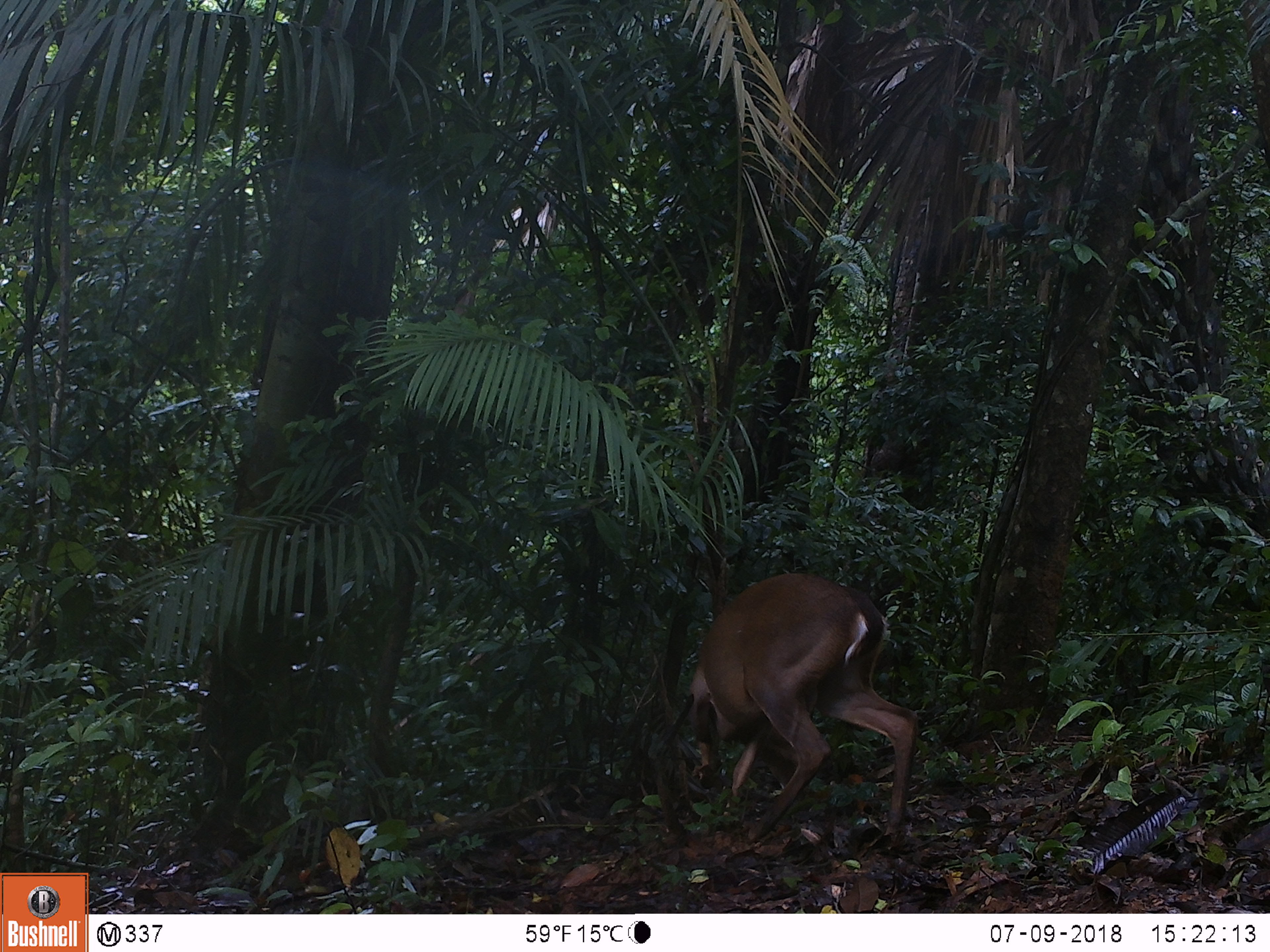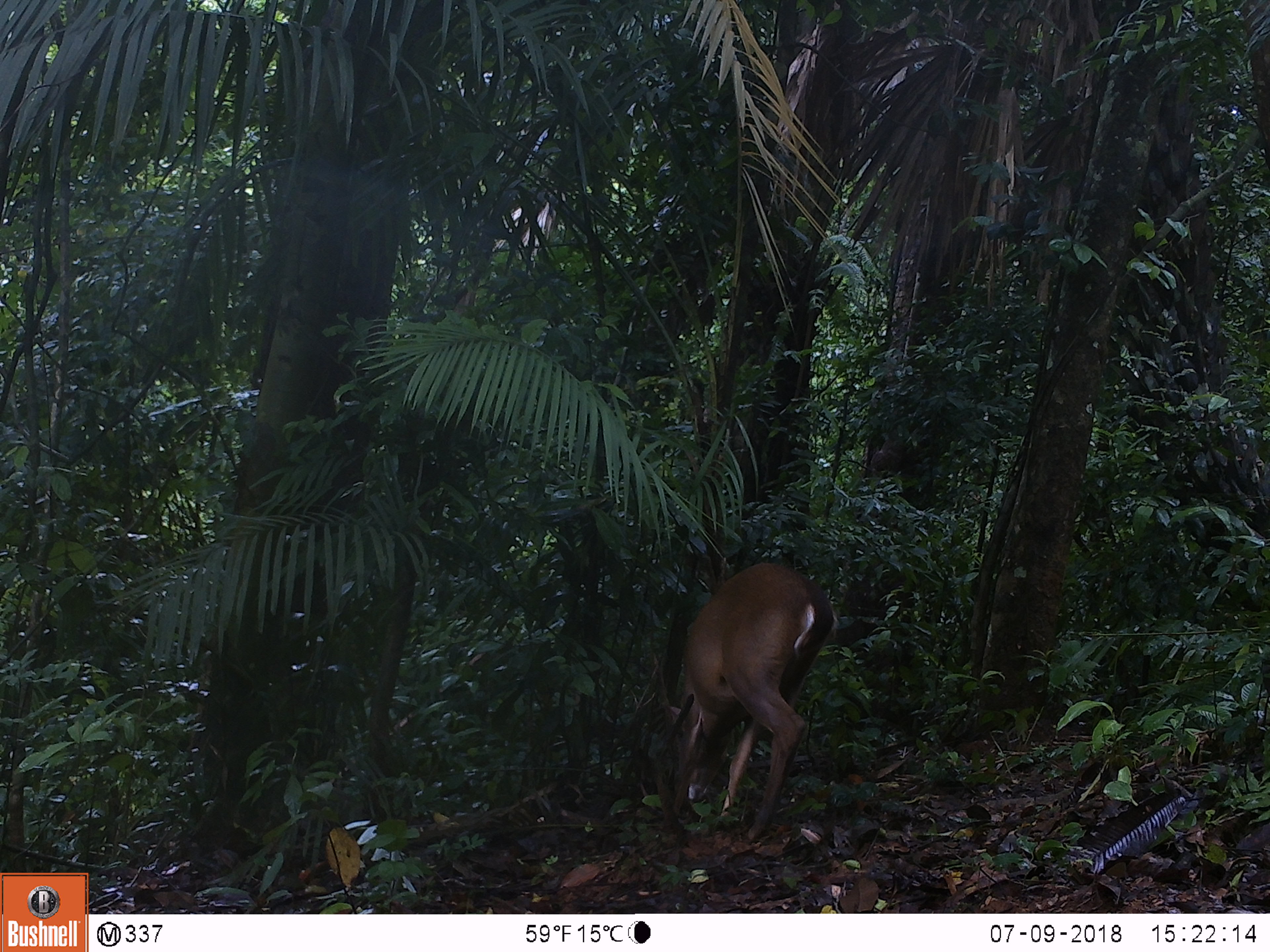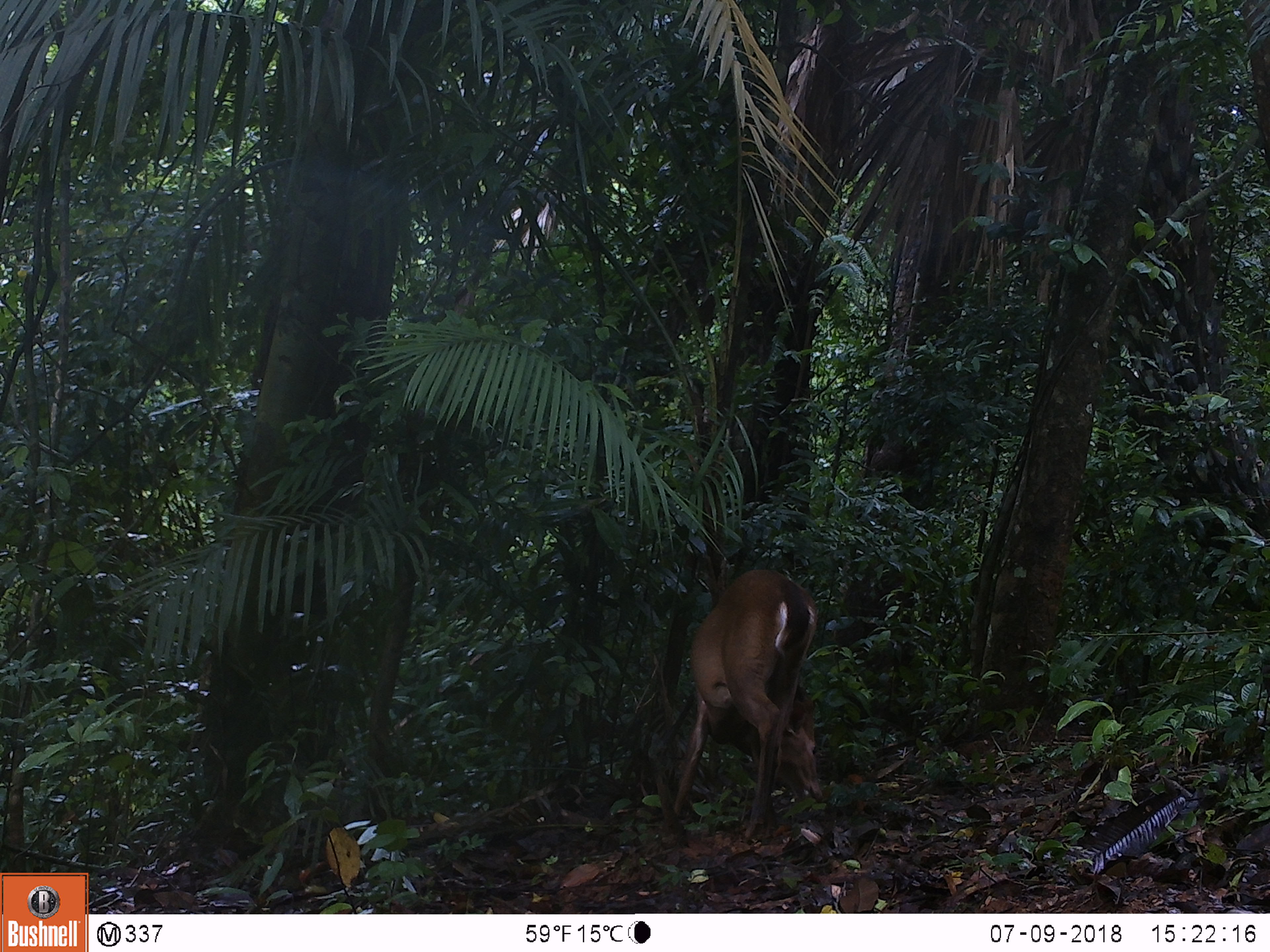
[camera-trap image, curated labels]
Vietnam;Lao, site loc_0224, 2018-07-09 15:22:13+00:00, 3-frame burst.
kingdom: Animalia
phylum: Chordata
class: Mammalia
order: Artiodactyla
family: Cervidae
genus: Muntiacus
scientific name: Muntiacus vuquangensis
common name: large-antlered muntjac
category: large antlered muntjac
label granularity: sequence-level